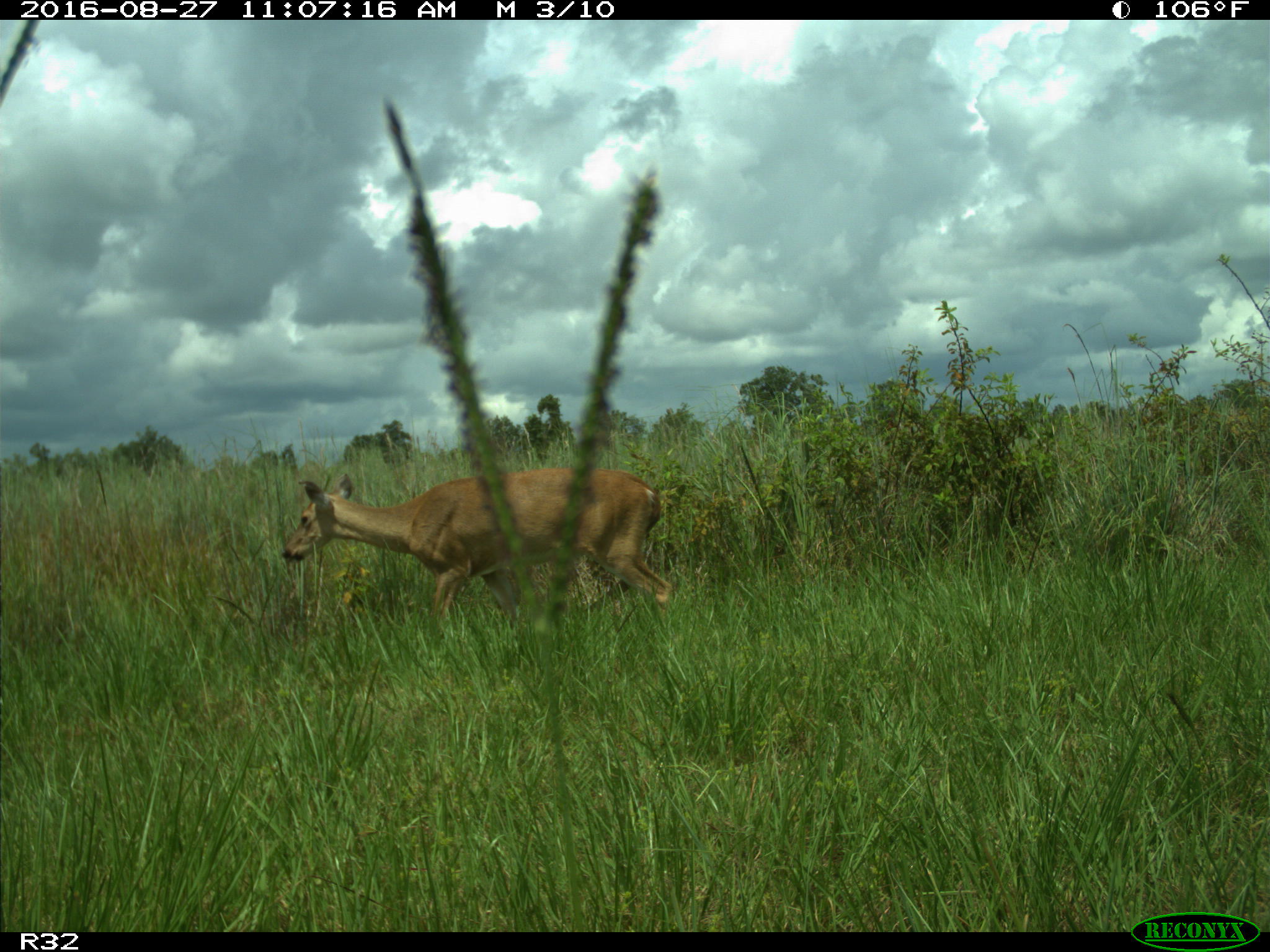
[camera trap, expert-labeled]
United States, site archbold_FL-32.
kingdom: Animalia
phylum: Chordata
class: Mammalia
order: Artiodactyla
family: Cervidae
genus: Odocoileus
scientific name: Odocoileus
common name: deer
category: unidentified deer